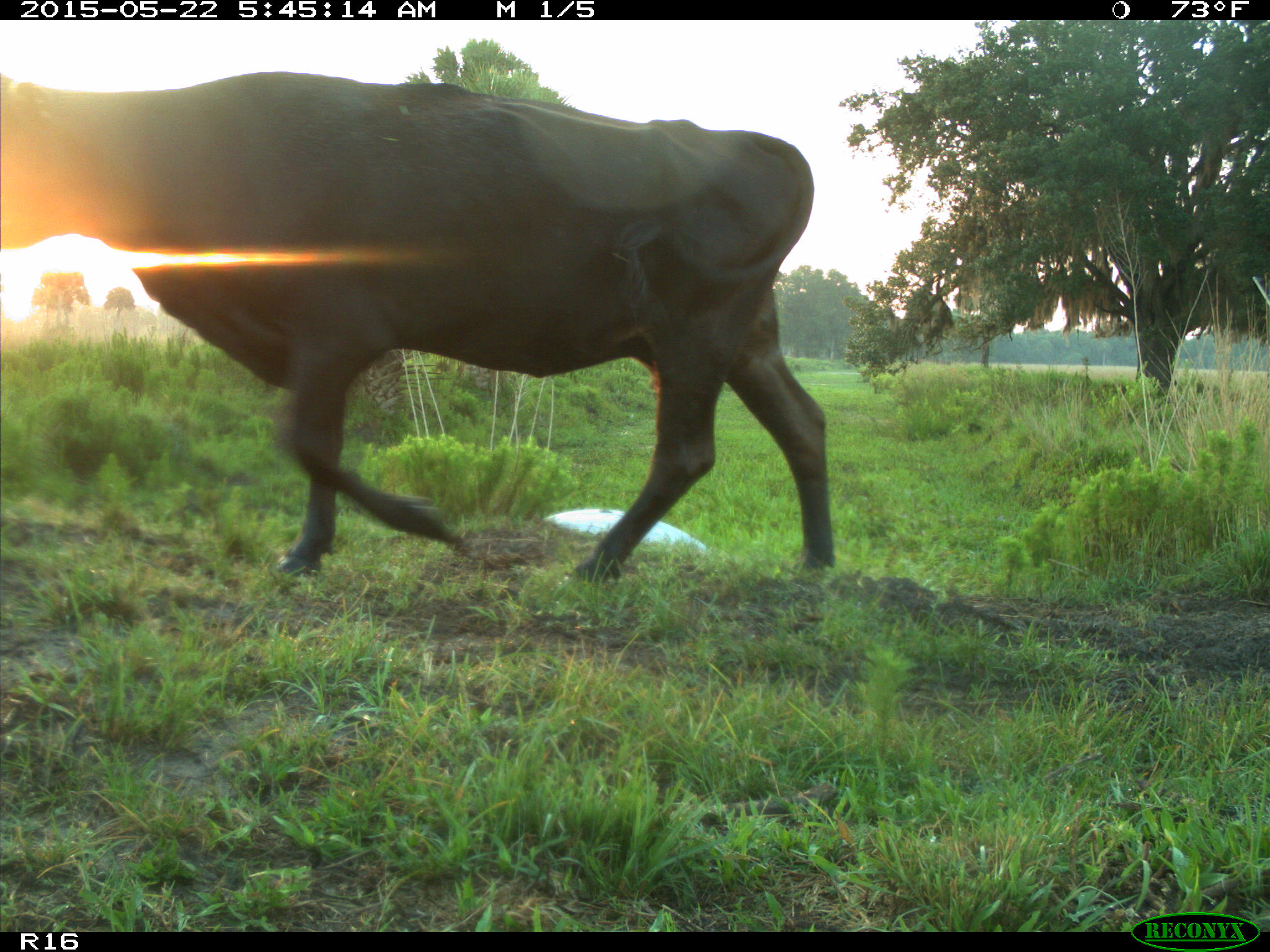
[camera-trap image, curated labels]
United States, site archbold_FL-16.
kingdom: Animalia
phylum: Chordata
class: Mammalia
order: Artiodactyla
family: Bovidae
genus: Bos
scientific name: Bos taurus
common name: domestic cow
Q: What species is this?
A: Bos taurus (domestic cow).